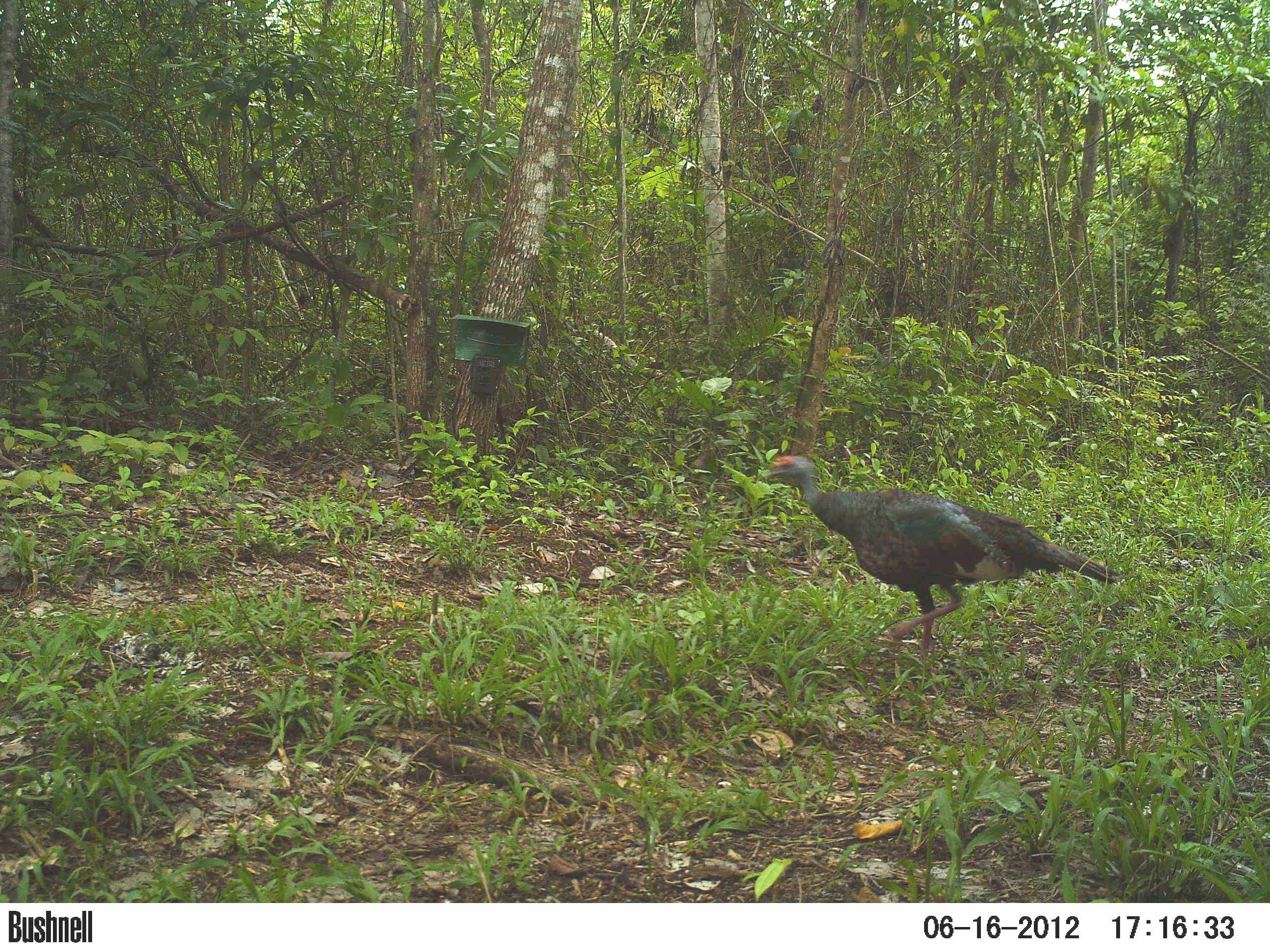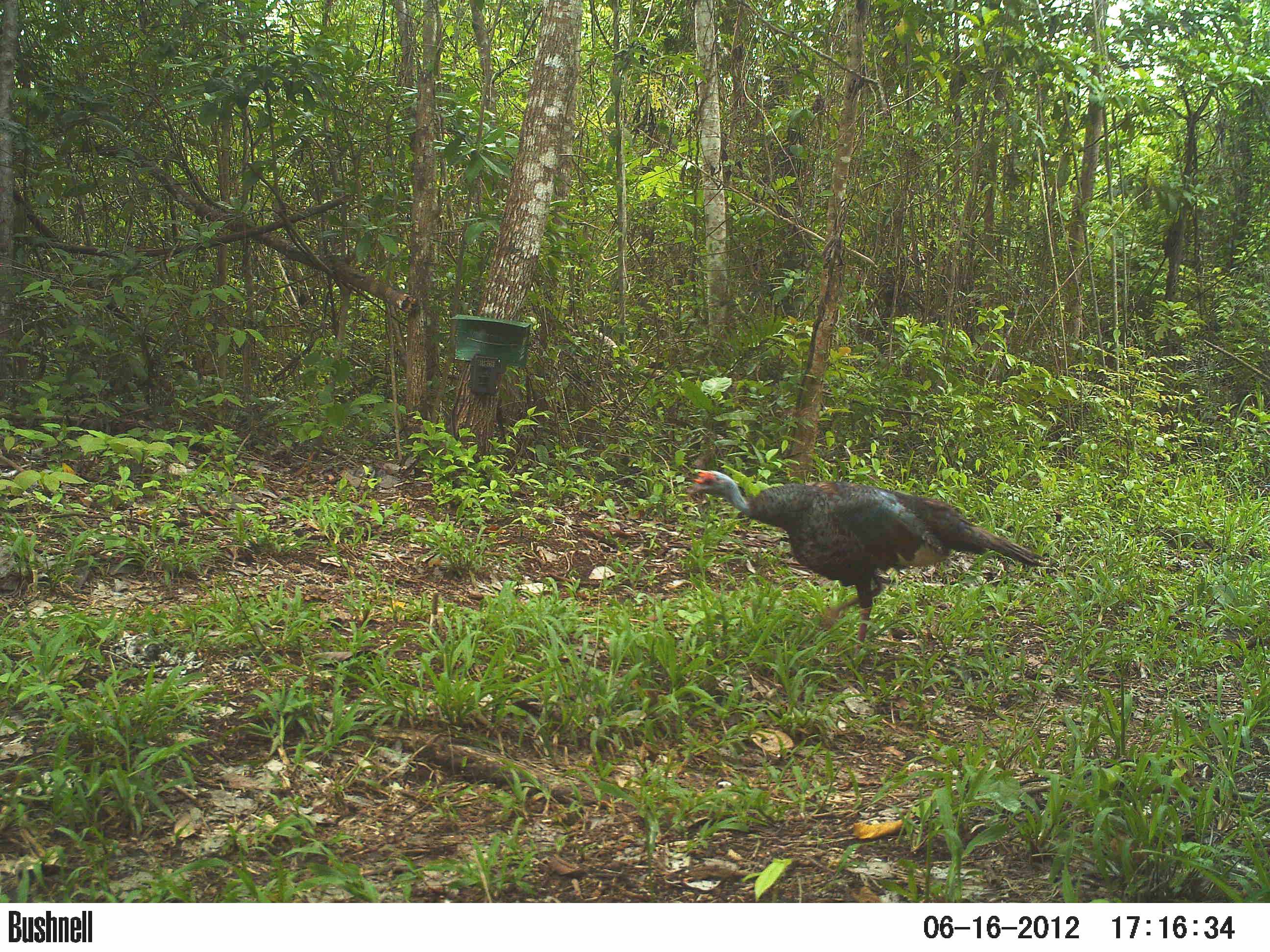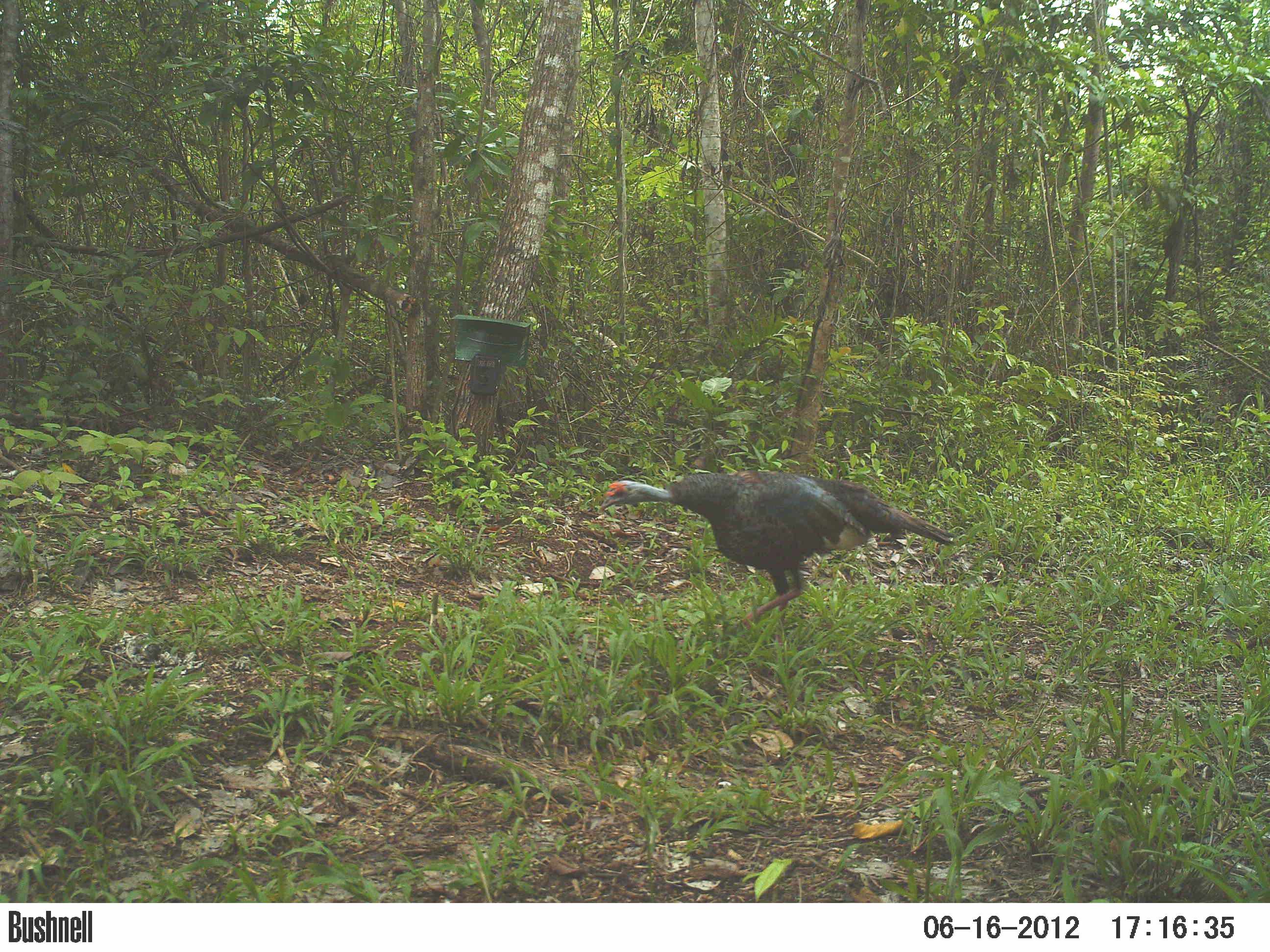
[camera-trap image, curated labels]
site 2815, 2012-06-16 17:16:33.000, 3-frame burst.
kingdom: Animalia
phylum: Chordata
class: Aves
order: Galliformes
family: Phasianidae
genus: Meleagris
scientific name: Meleagris ocellata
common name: ocellated turkey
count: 1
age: adult